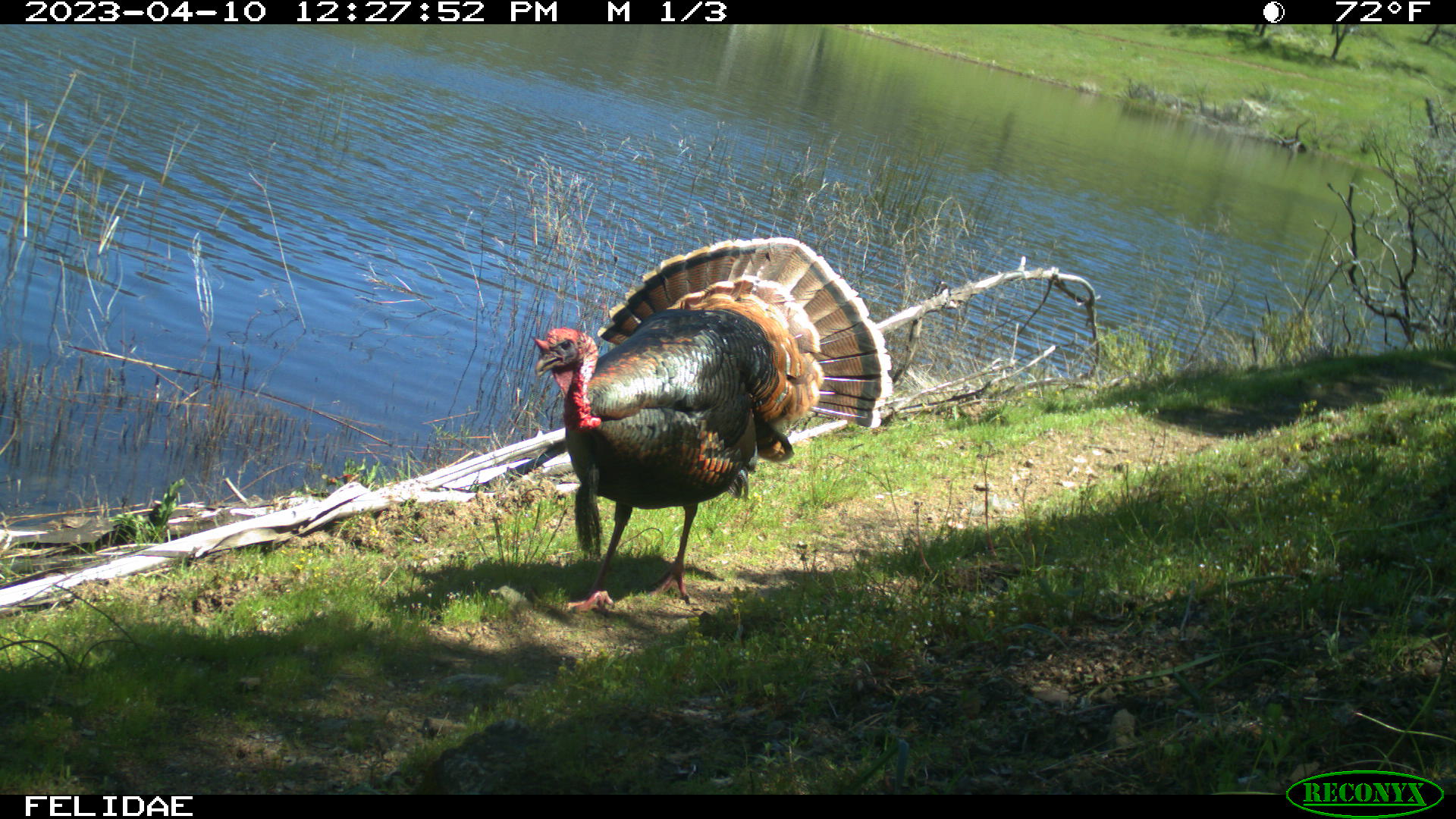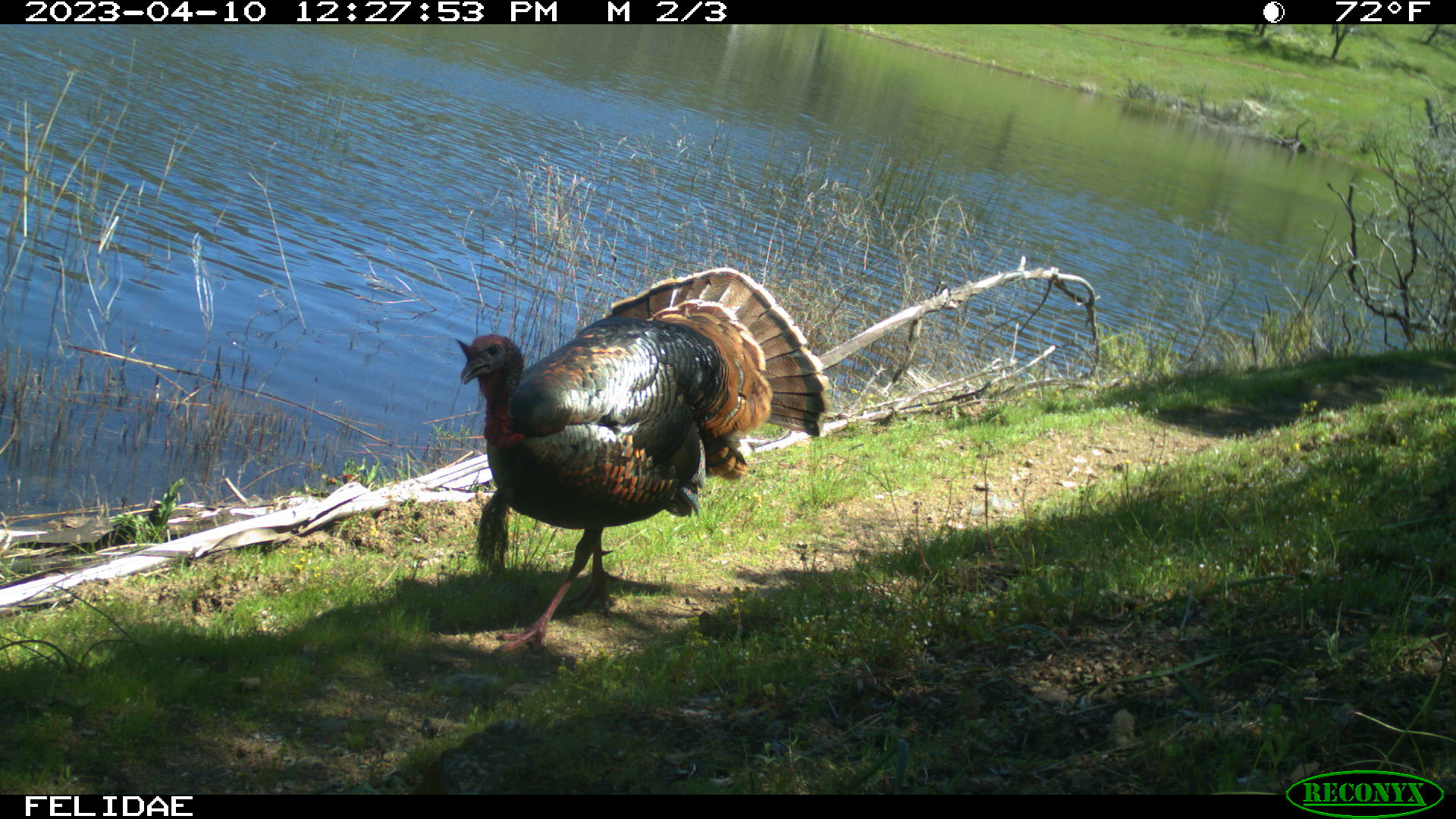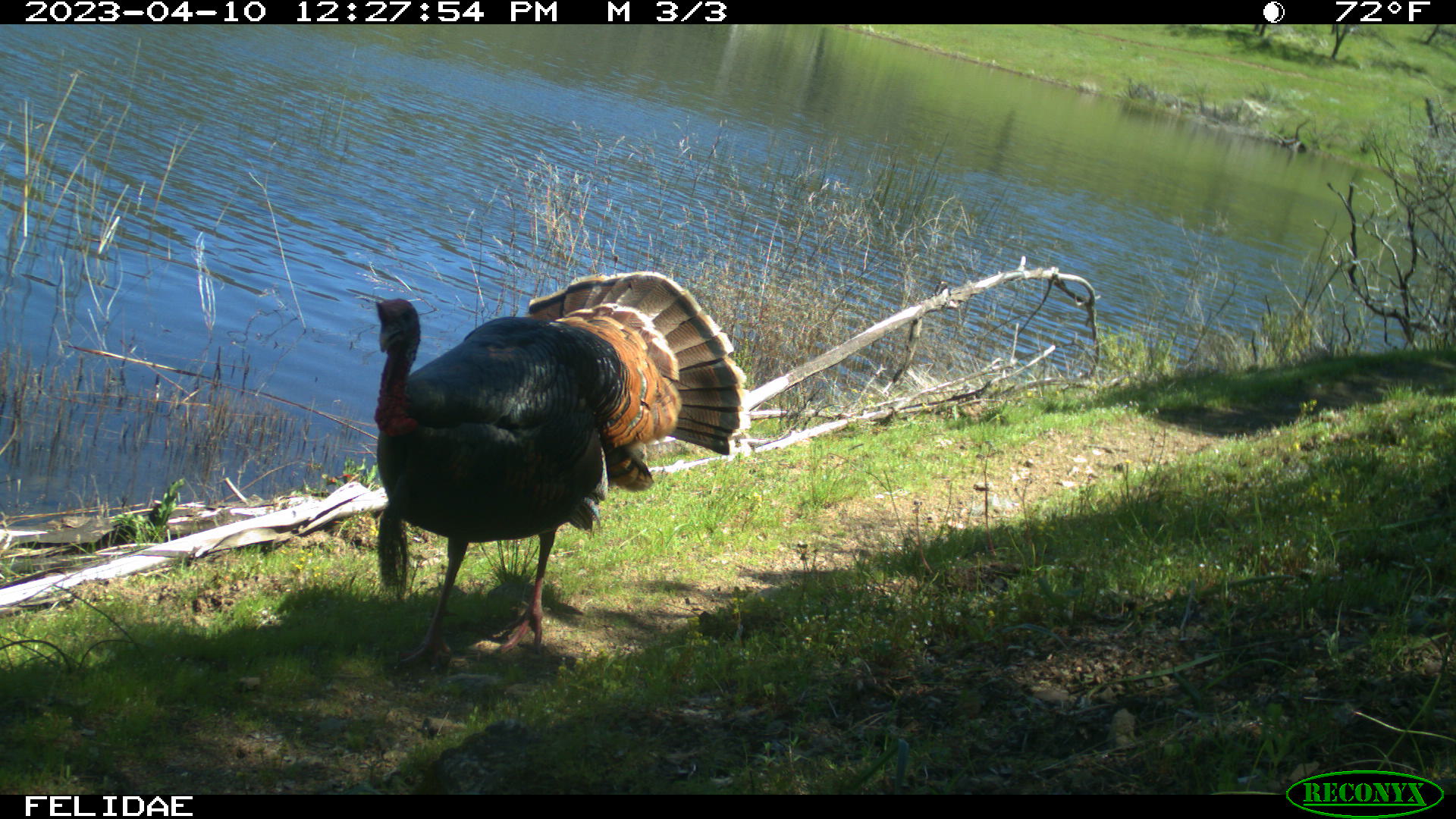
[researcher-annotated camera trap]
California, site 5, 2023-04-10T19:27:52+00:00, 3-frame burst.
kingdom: Animalia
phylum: Chordata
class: Aves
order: Galliformes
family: Phasianidae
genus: Meleagris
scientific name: Meleagris gallopavo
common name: turkey